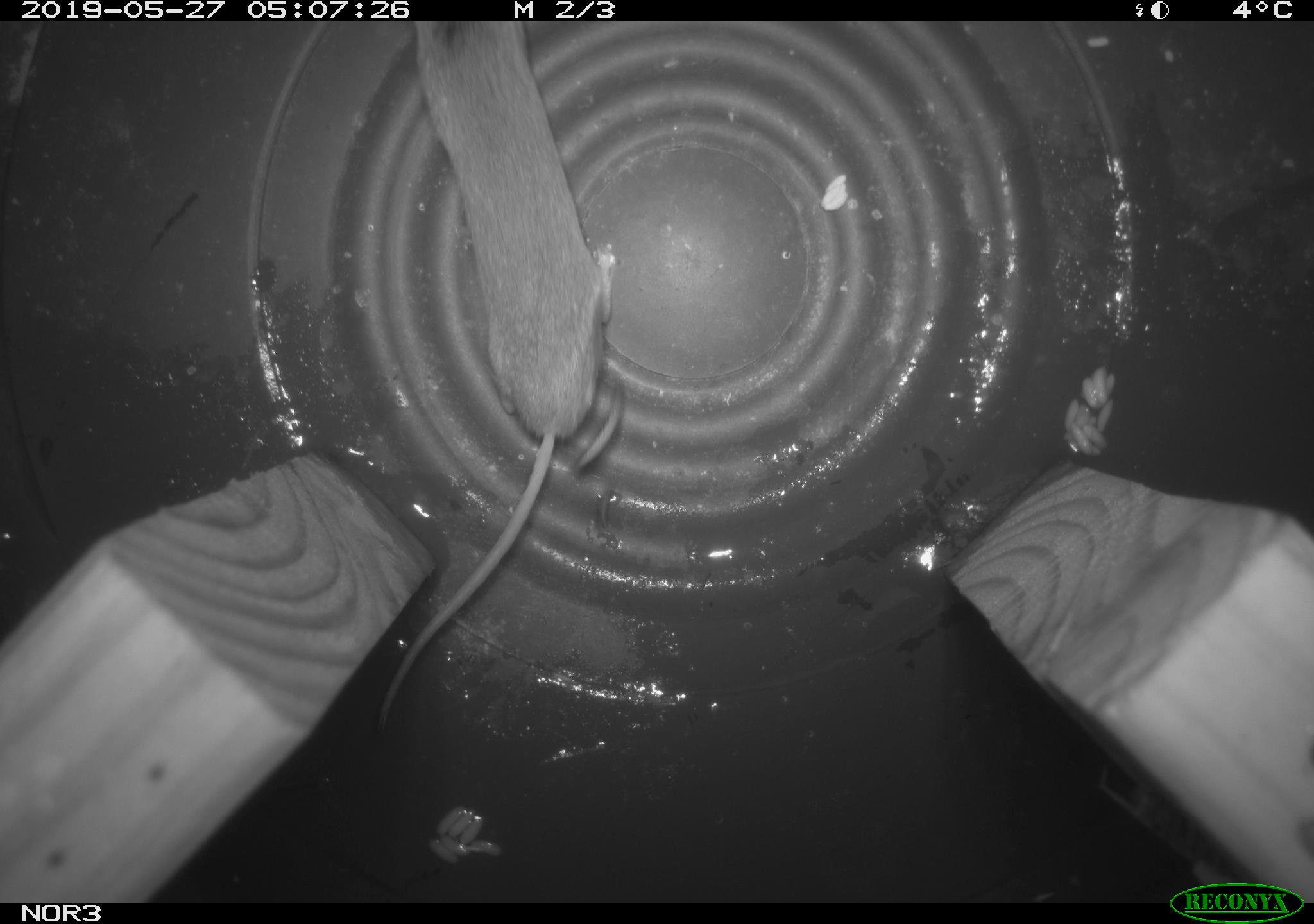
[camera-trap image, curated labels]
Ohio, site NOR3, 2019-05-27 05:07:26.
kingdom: Animalia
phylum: Chordata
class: Mammalia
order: Eulipotyphla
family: Soricidae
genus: Sorex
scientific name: Sorex cinereus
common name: masked shrew